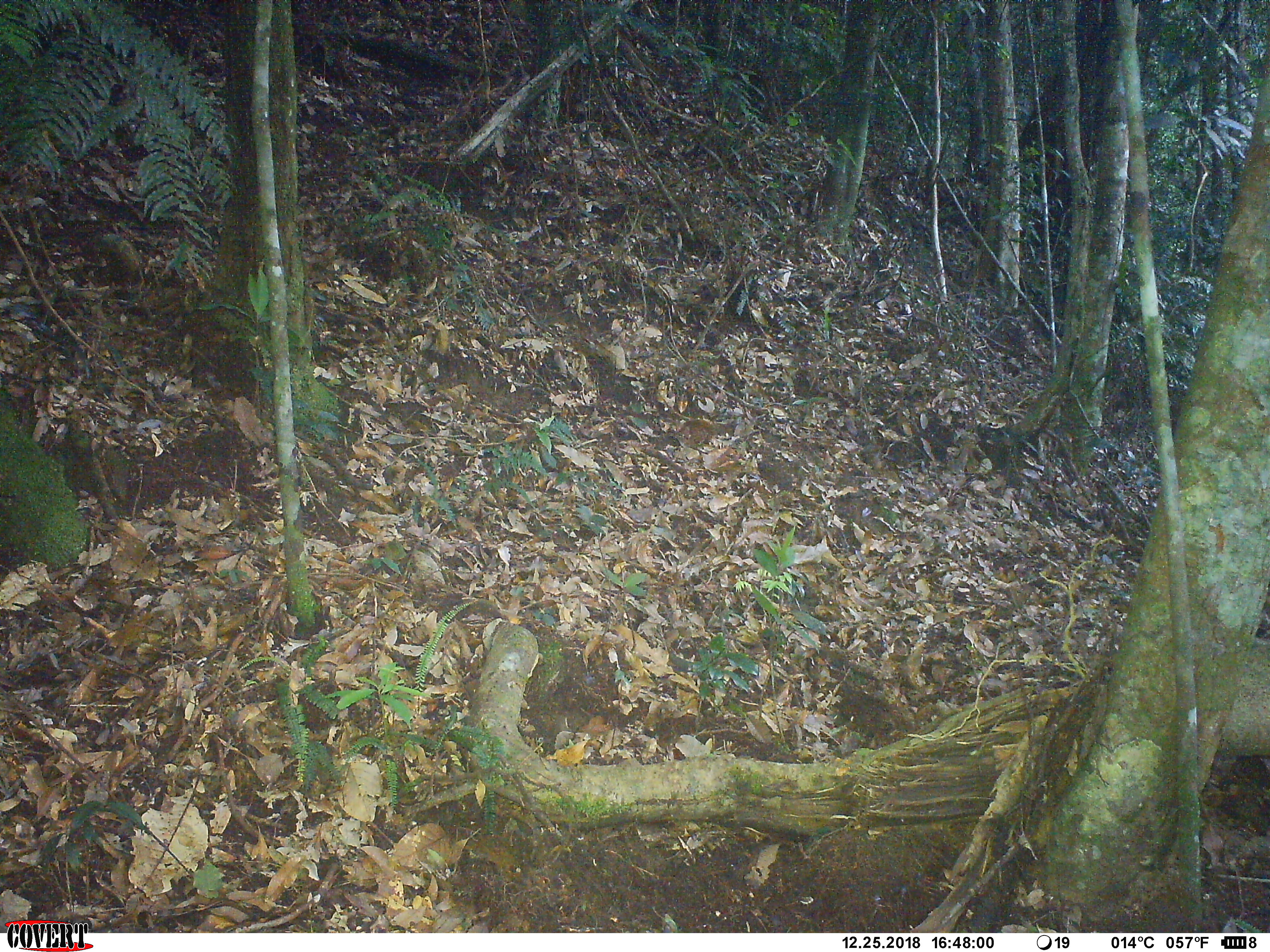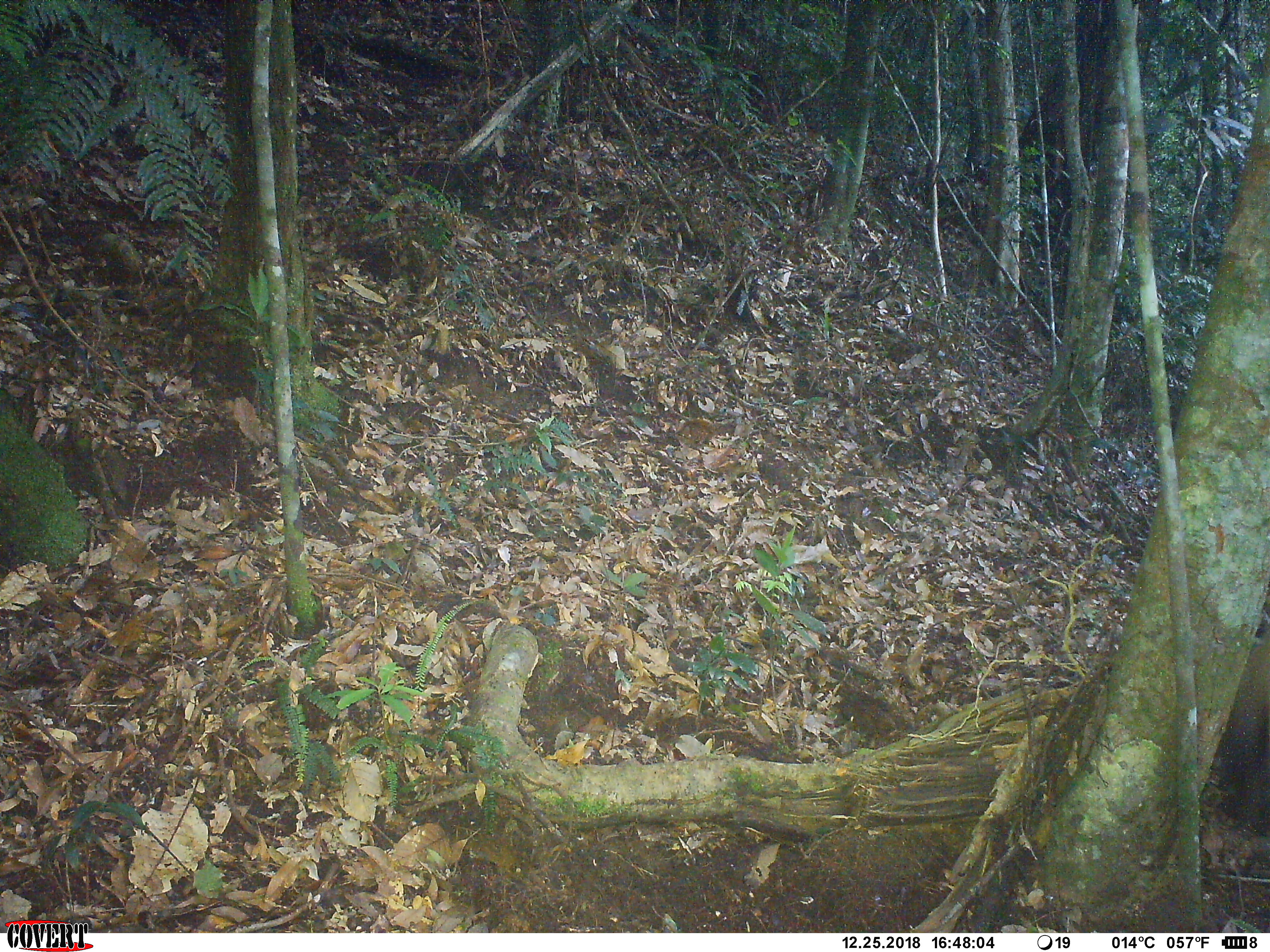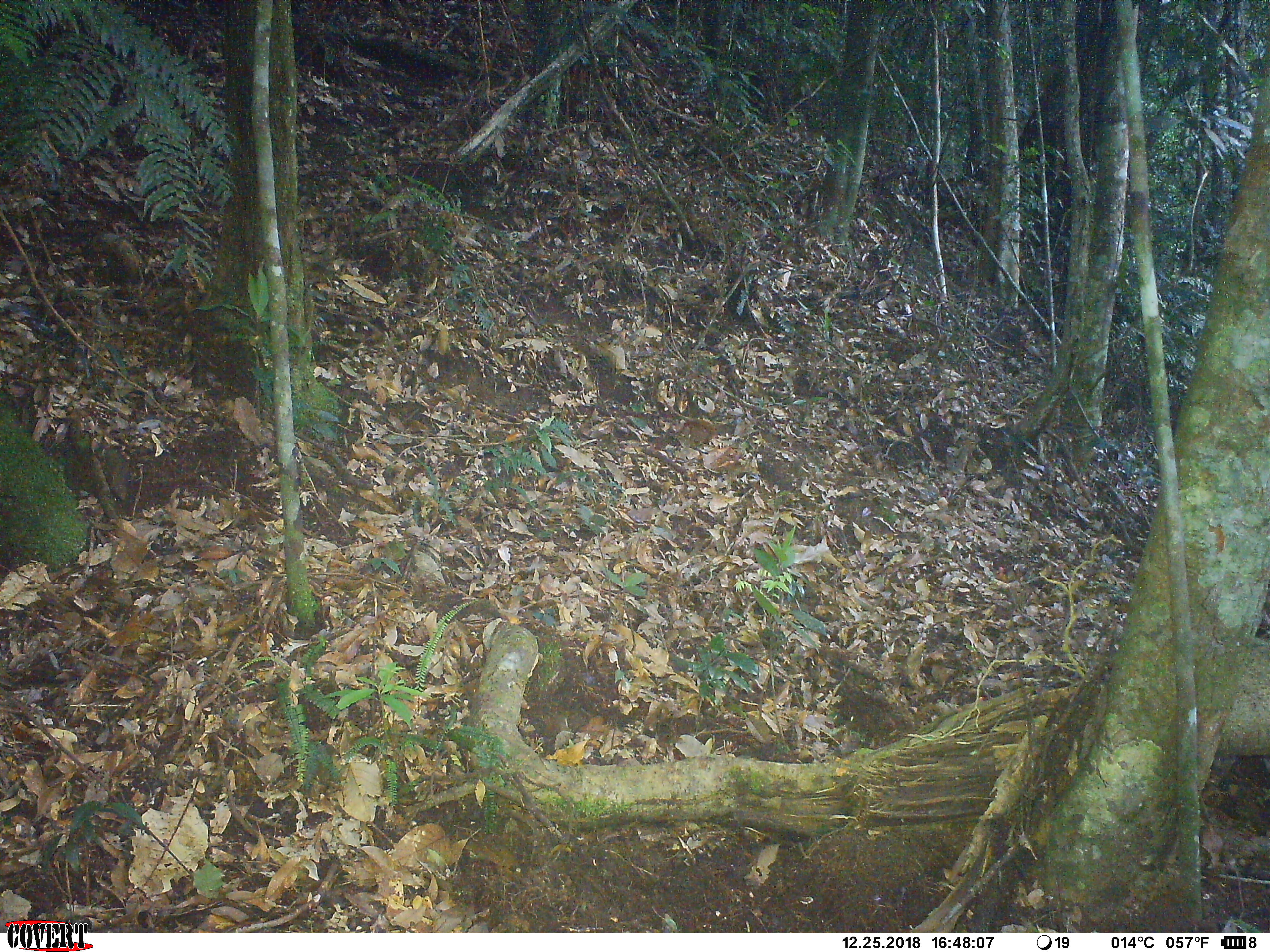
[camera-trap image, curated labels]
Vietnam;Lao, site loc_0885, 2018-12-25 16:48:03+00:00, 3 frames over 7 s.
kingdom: Animalia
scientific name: Animalia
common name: animal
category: unidentified animal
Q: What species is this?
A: Unidentified animal (animal) (Animalia).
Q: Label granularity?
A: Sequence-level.